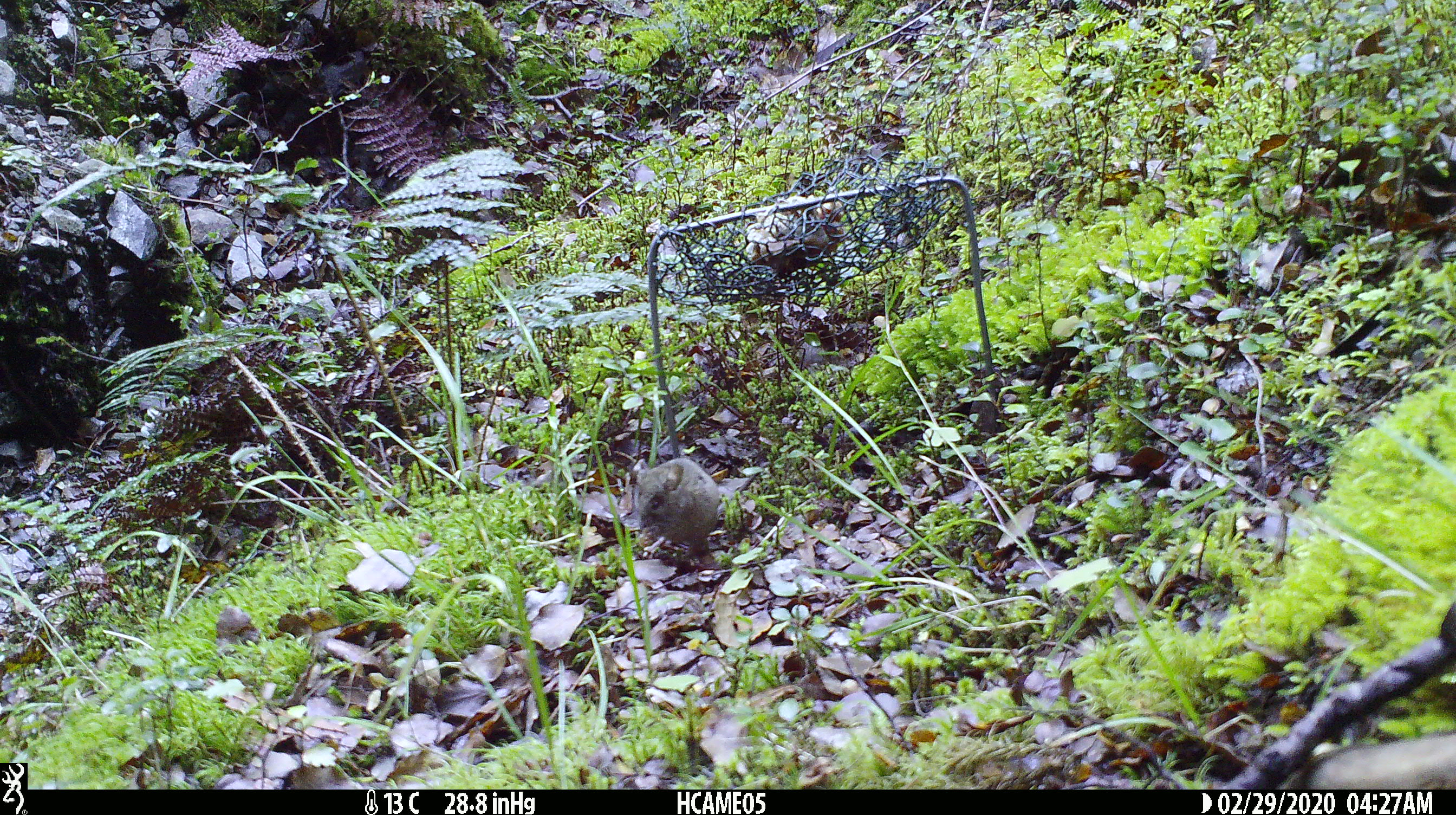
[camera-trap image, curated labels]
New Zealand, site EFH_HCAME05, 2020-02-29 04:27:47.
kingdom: Animalia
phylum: Chordata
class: Mammalia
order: Rodentia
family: Muridae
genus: Mus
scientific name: Mus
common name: mouse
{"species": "mouse (Mus)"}